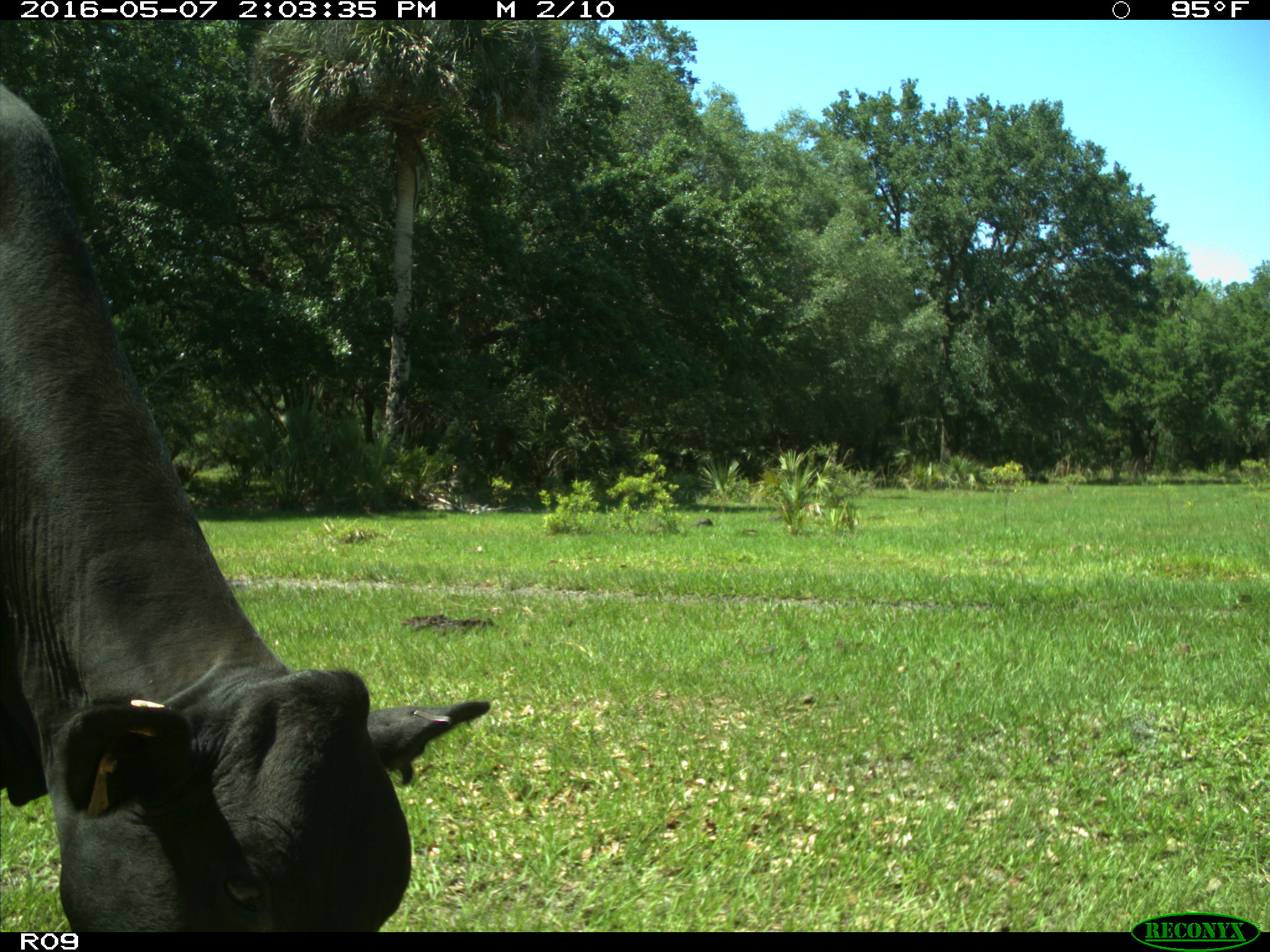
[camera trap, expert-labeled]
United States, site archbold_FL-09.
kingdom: Animalia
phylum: Chordata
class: Mammalia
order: Artiodactyla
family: Bovidae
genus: Bos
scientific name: Bos taurus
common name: domestic cow